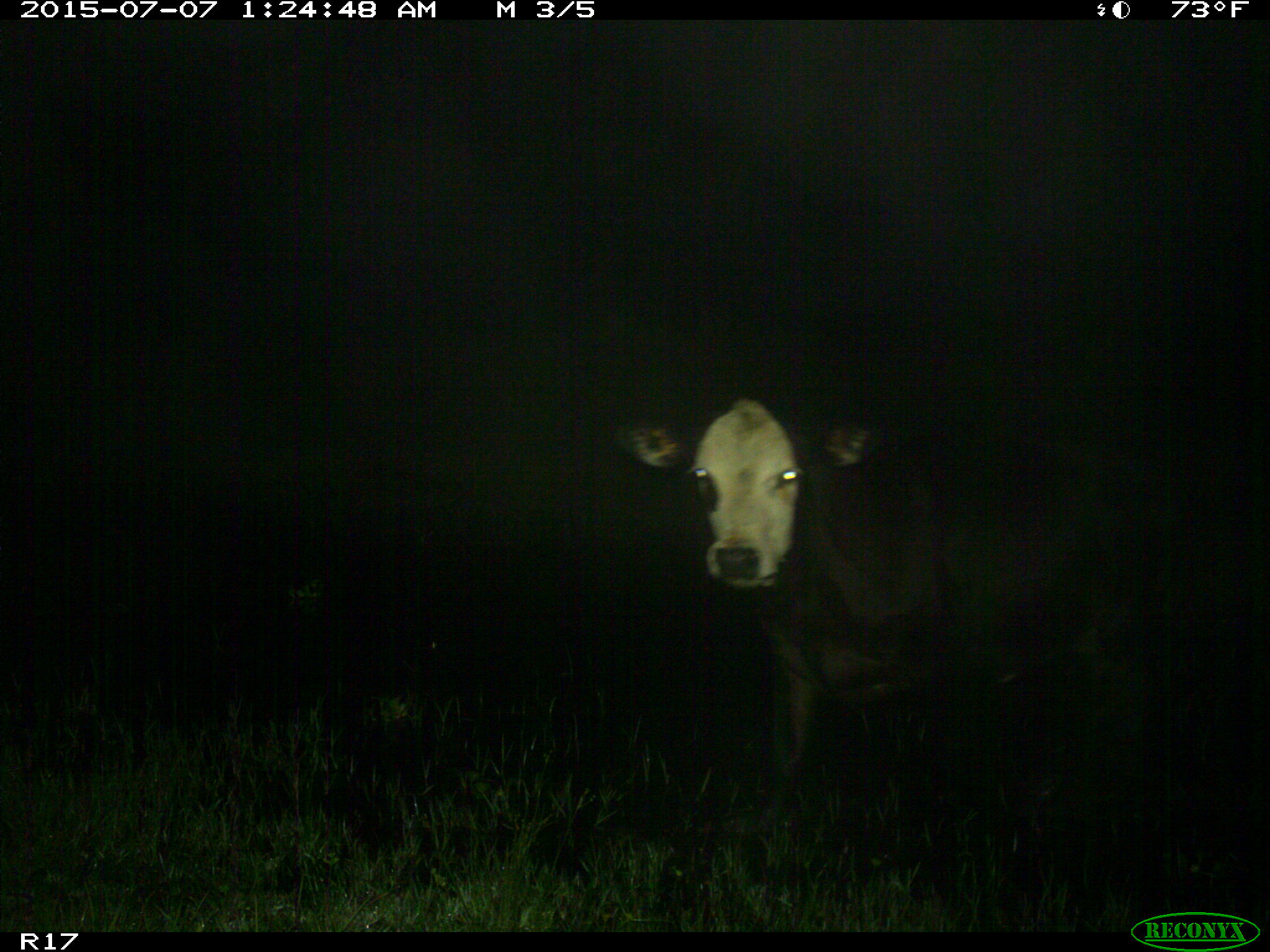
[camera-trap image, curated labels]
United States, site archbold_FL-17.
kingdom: Animalia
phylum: Chordata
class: Mammalia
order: Artiodactyla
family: Bovidae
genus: Bos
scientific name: Bos taurus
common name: domestic cow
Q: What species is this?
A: Bos taurus (domestic cow).